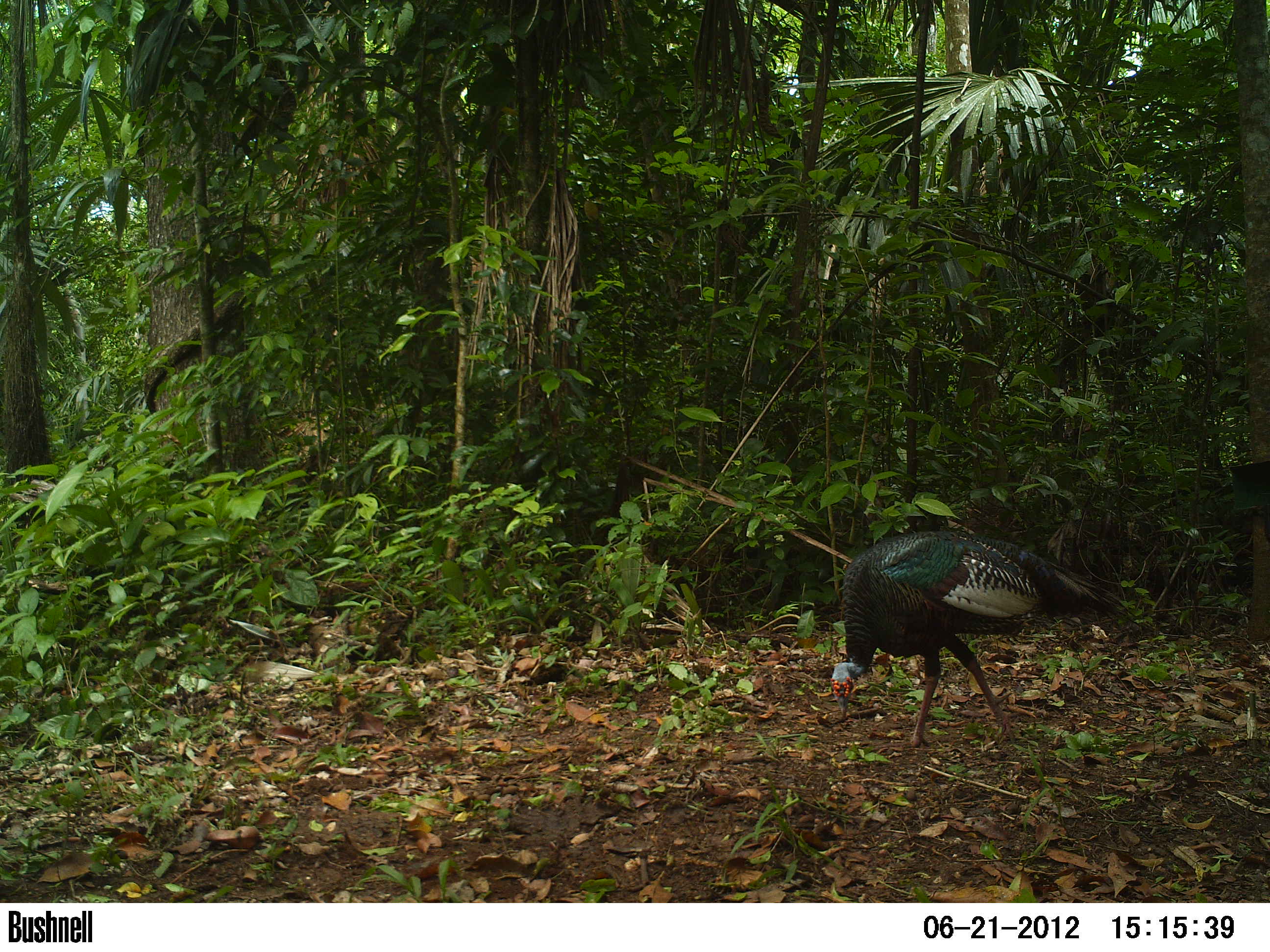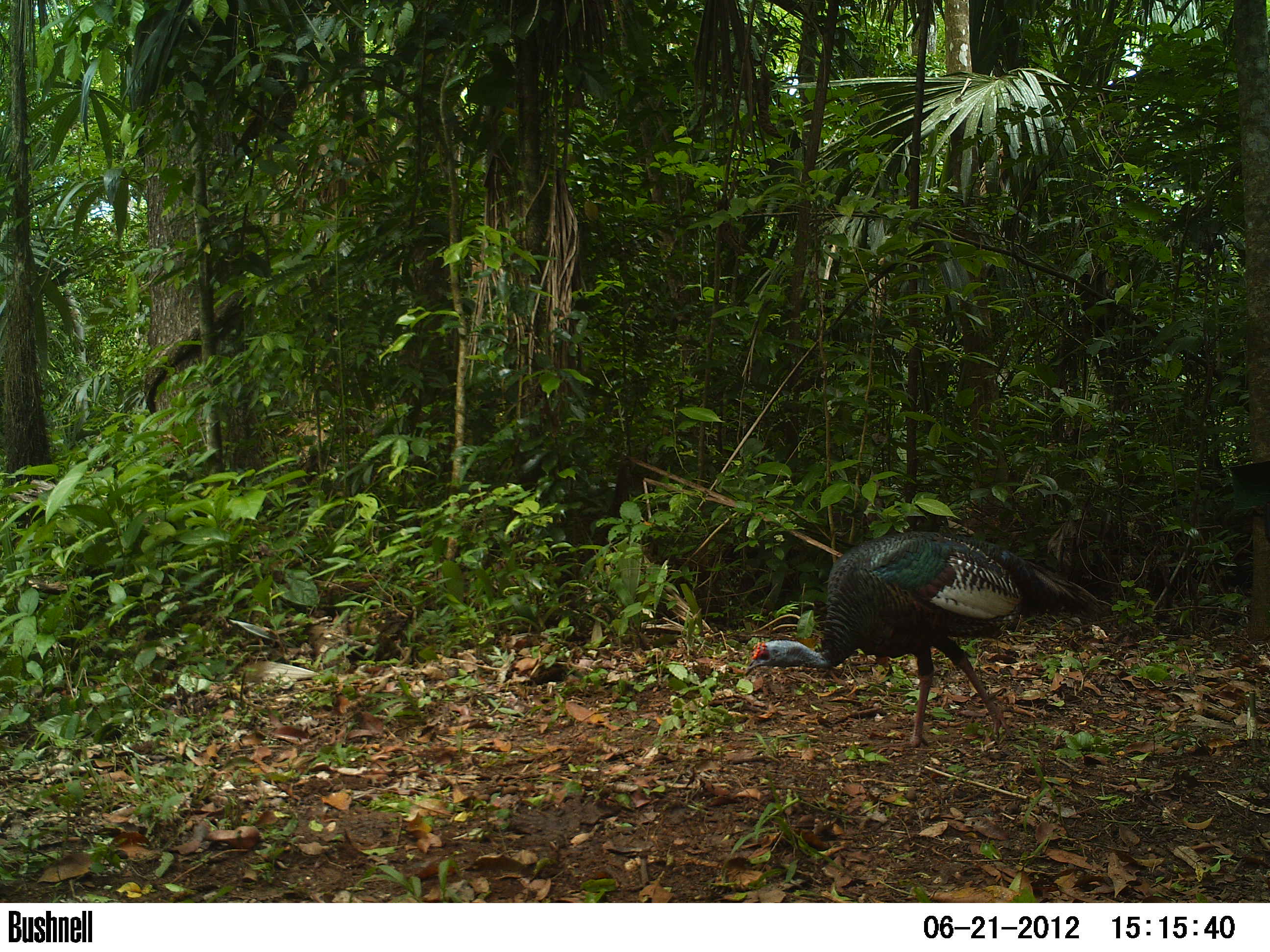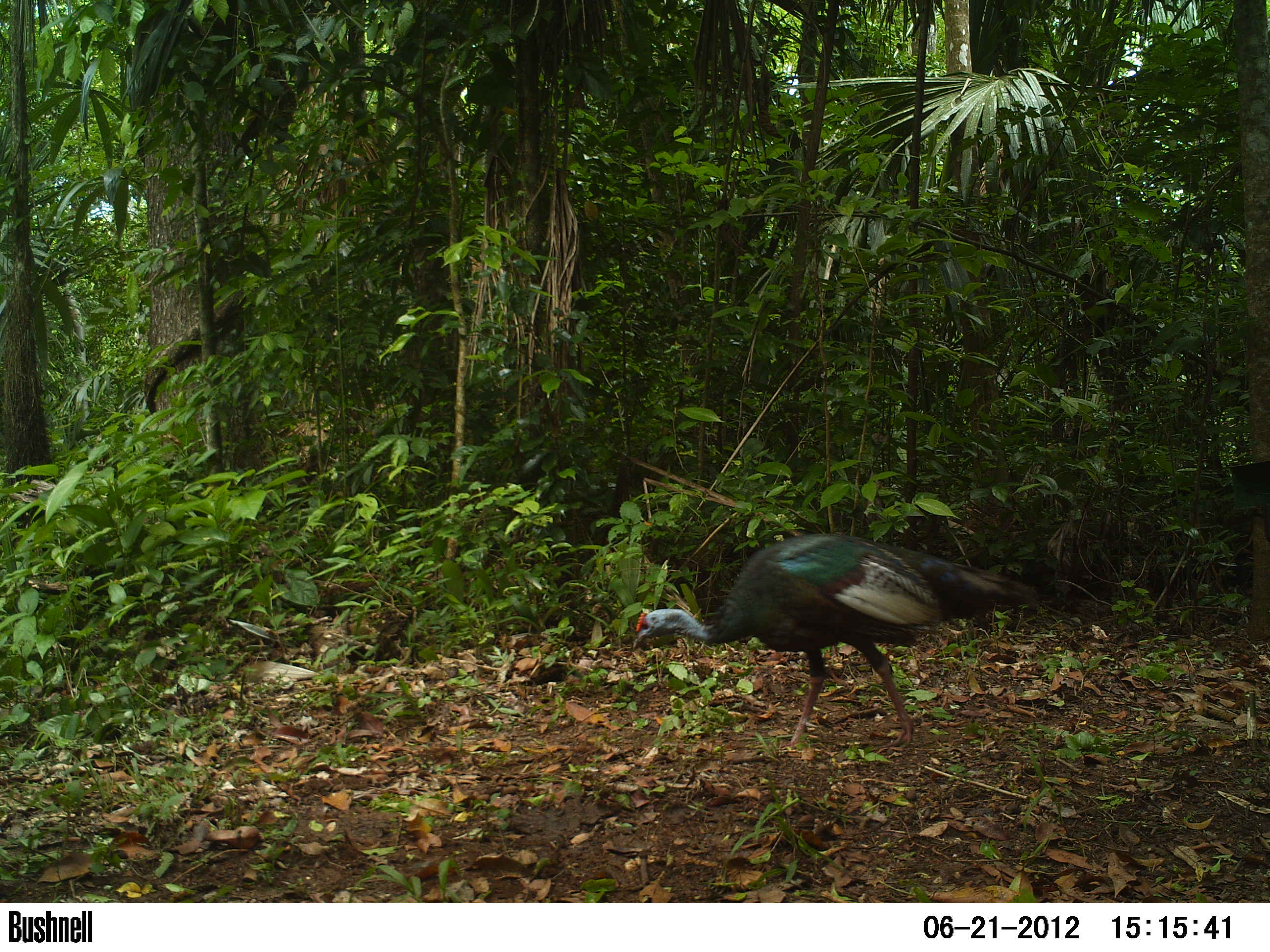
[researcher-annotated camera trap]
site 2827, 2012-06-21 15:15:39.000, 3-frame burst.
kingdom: Animalia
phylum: Chordata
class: Aves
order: Galliformes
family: Phasianidae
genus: Meleagris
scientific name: Meleagris ocellata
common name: ocellated turkey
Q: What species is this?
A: Meleagris ocellata (ocellated turkey).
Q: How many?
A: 1.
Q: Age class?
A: Adult.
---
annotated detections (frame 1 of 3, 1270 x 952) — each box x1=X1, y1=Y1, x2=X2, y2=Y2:
meleagris ocellata: x1=828, y1=530, x2=1130, y2=748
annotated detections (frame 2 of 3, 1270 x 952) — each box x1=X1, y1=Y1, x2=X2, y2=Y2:
meleagris ocellata: x1=743, y1=529, x2=1108, y2=750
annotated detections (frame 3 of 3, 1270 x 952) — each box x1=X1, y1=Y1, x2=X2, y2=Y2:
meleagris ocellata: x1=631, y1=531, x2=1038, y2=748